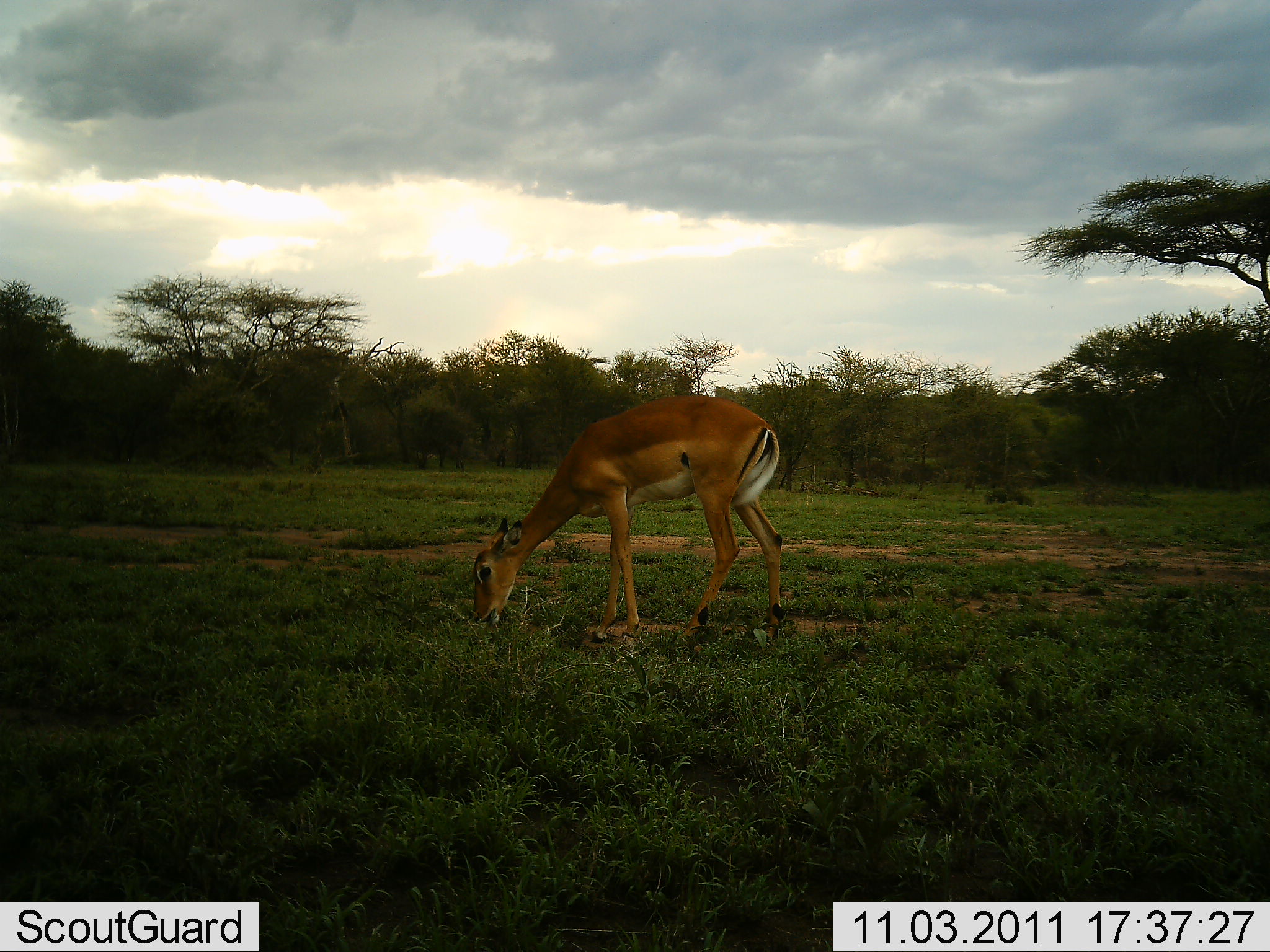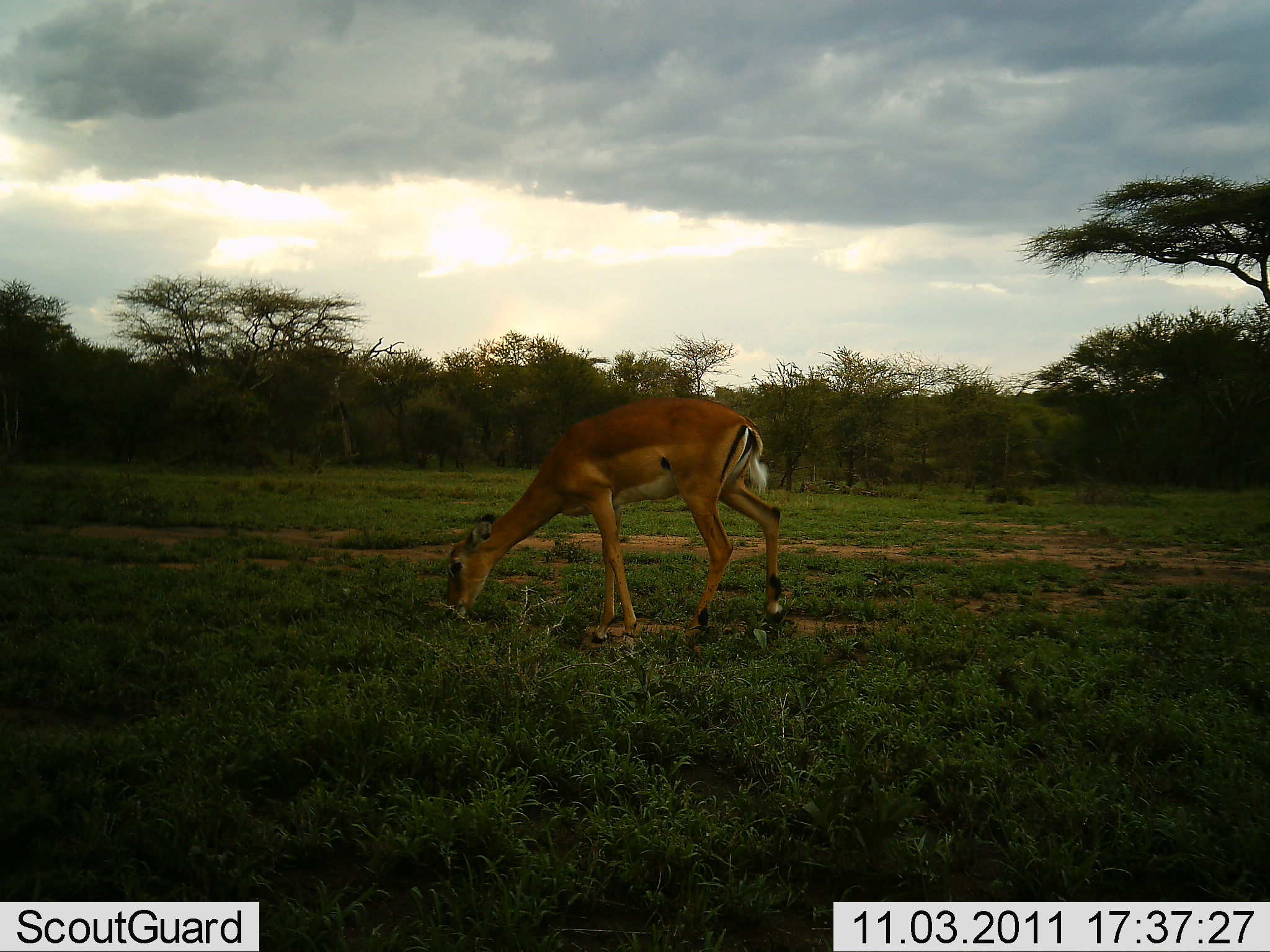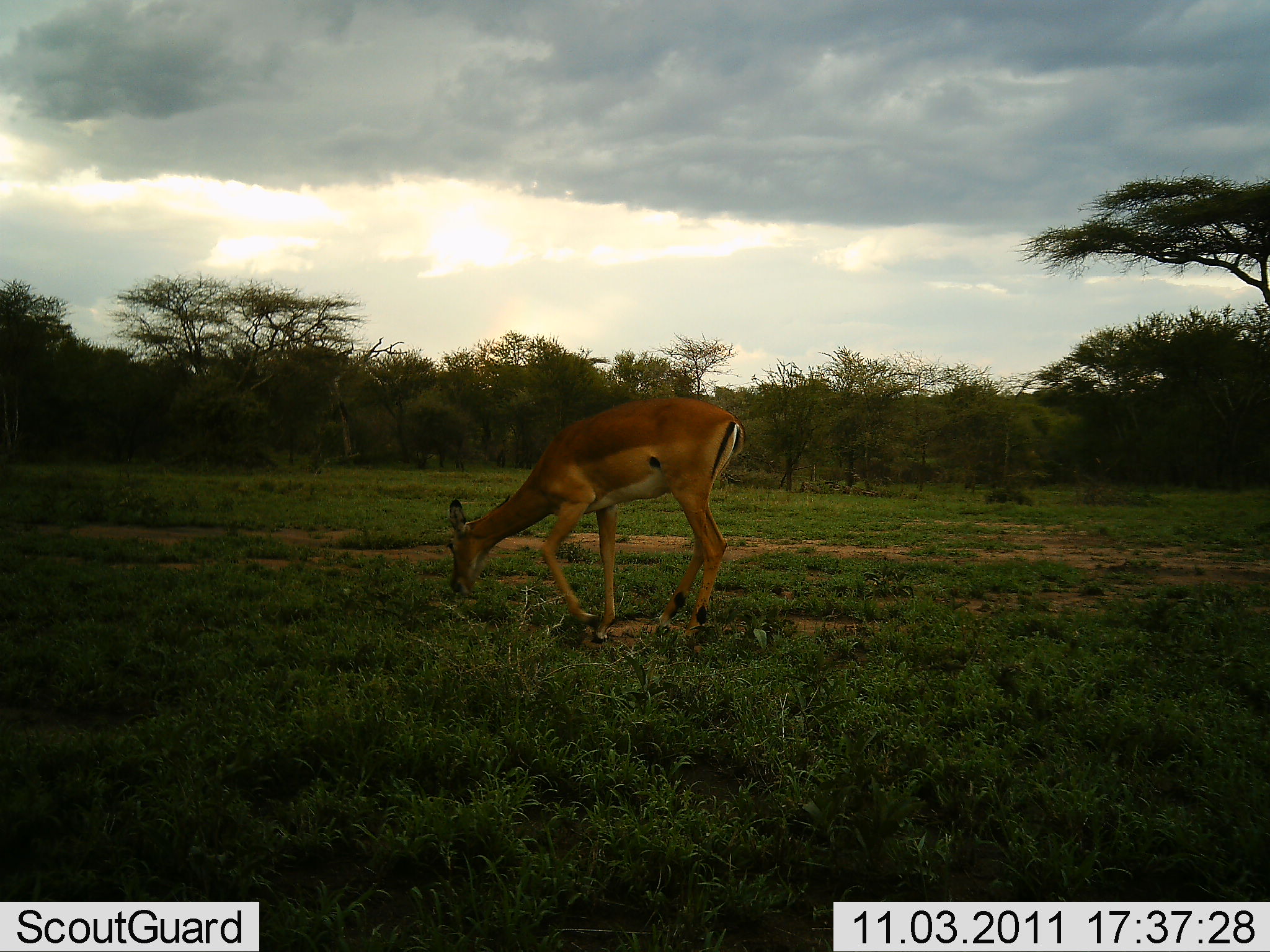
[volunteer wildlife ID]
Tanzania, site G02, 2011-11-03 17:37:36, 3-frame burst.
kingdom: Animalia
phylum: Chordata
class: Mammalia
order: Artiodactyla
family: Bovidae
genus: Aepyceros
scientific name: Aepyceros melampus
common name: impala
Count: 1.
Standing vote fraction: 9%.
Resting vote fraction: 0%.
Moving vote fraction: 9%.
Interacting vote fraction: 0%.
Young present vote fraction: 0%.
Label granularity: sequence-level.